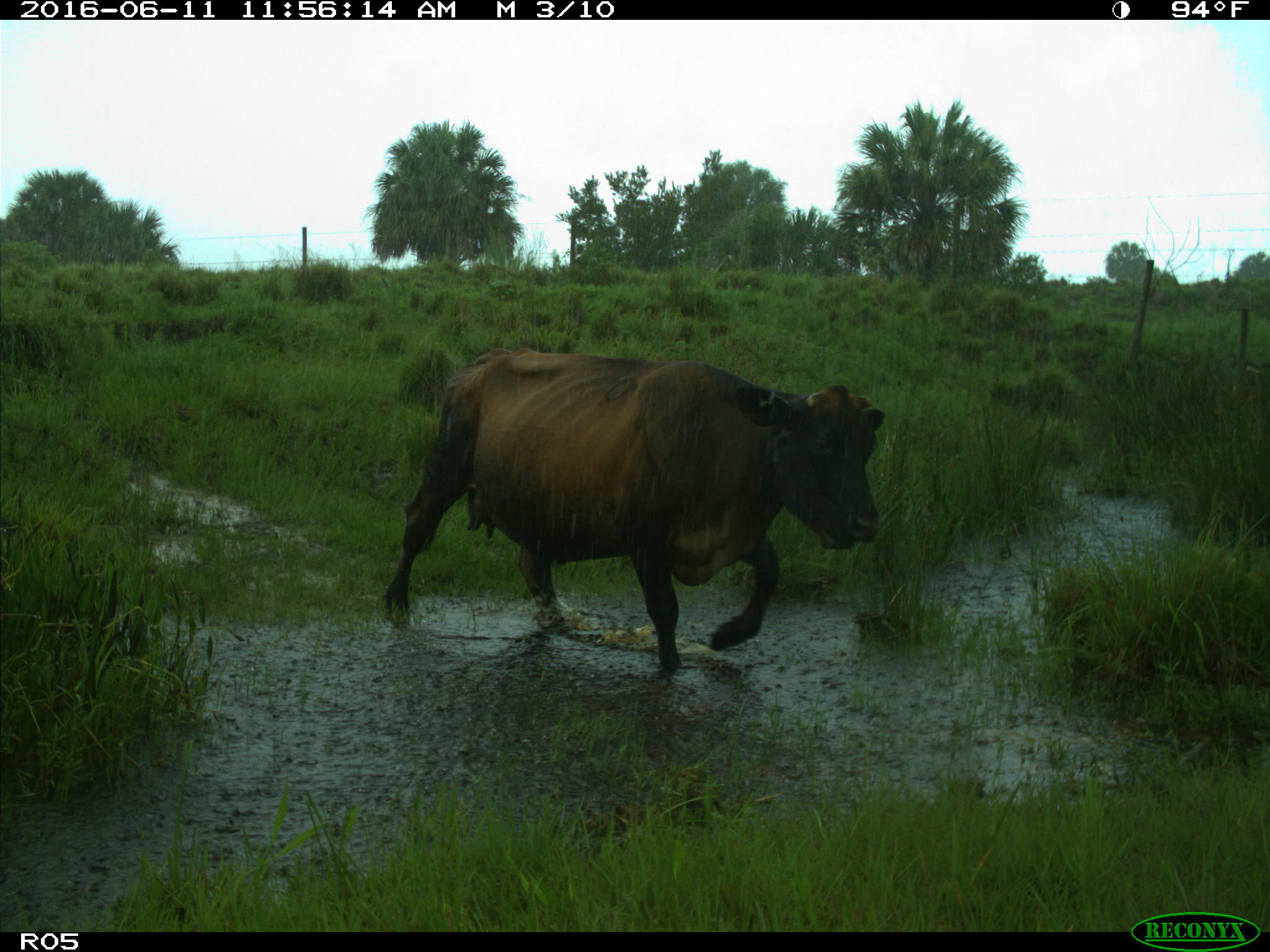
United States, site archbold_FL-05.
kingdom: Animalia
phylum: Chordata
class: Mammalia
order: Artiodactyla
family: Bovidae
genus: Bos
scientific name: Bos taurus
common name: domestic cow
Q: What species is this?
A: Bos taurus (domestic cow).